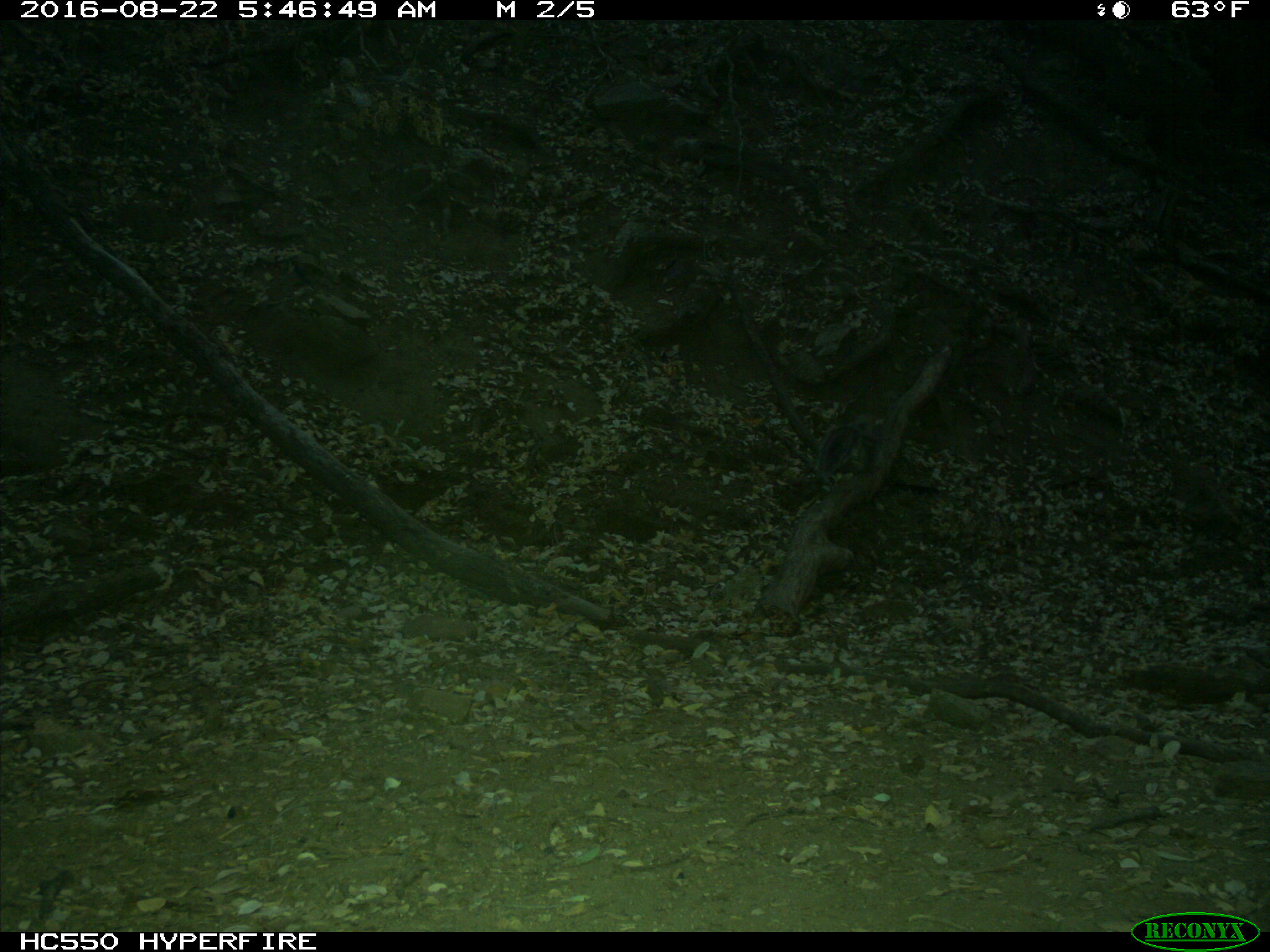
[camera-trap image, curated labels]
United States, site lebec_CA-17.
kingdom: Animalia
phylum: Chordata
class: Mammalia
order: Rodentia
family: Sciuridae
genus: Sciurus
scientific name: Sciurus carolinensis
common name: eastern gray squirrel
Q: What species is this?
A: Sciurus carolinensis (eastern gray squirrel).